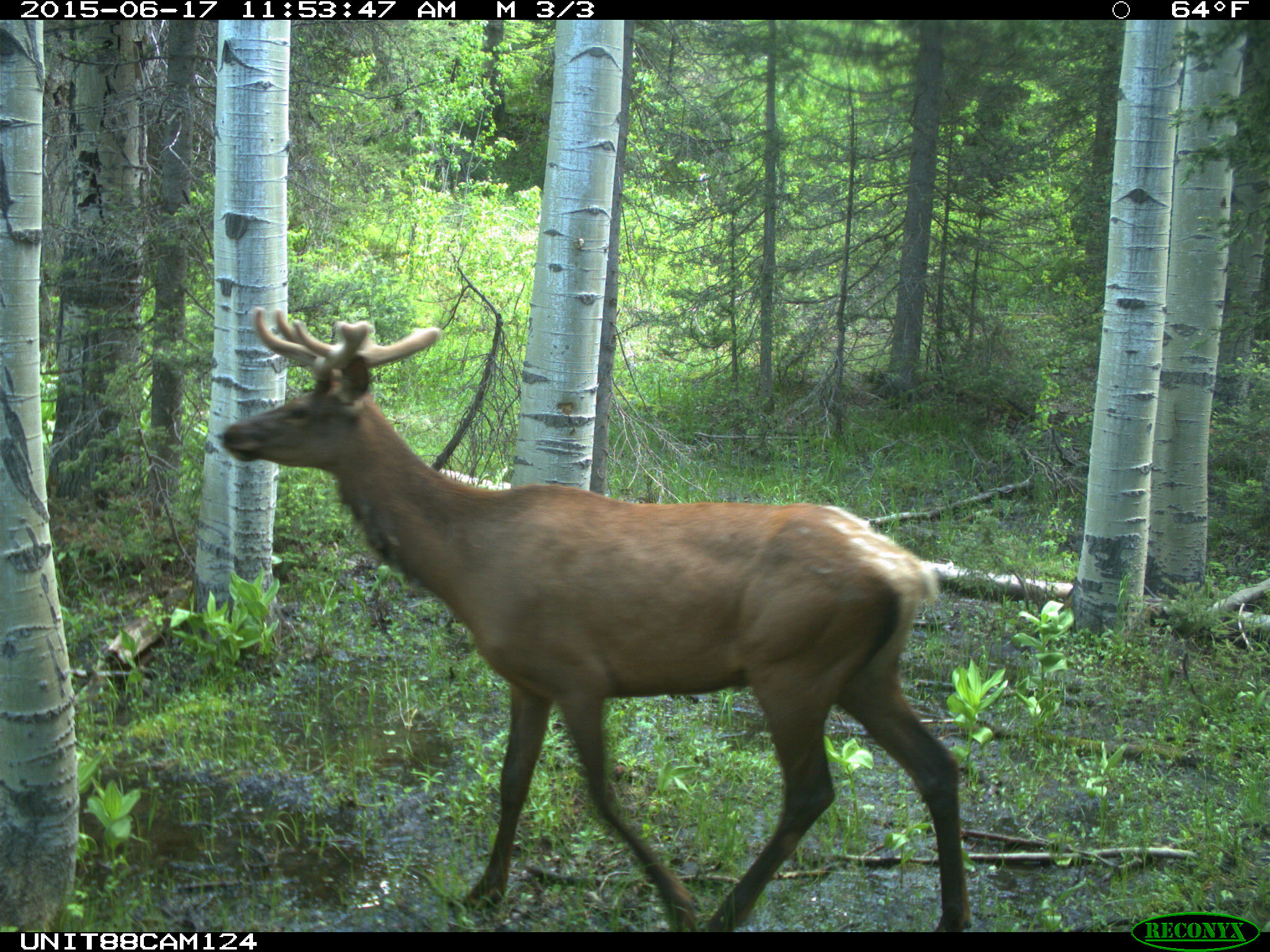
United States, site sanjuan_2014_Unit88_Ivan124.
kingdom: Animalia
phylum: Chordata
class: Mammalia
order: Artiodactyla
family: Cervidae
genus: Cervus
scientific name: Cervus elaphus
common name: red deer